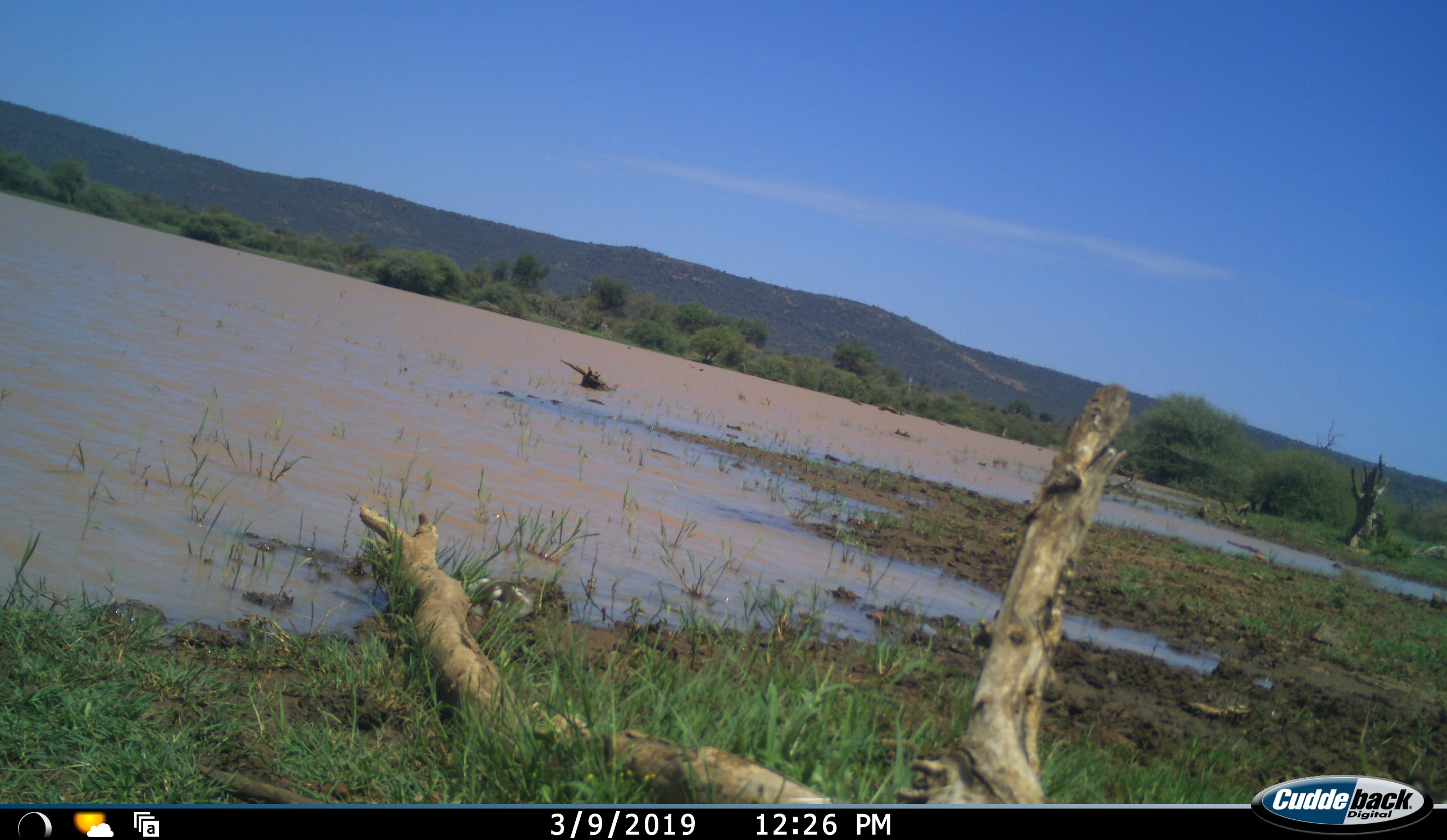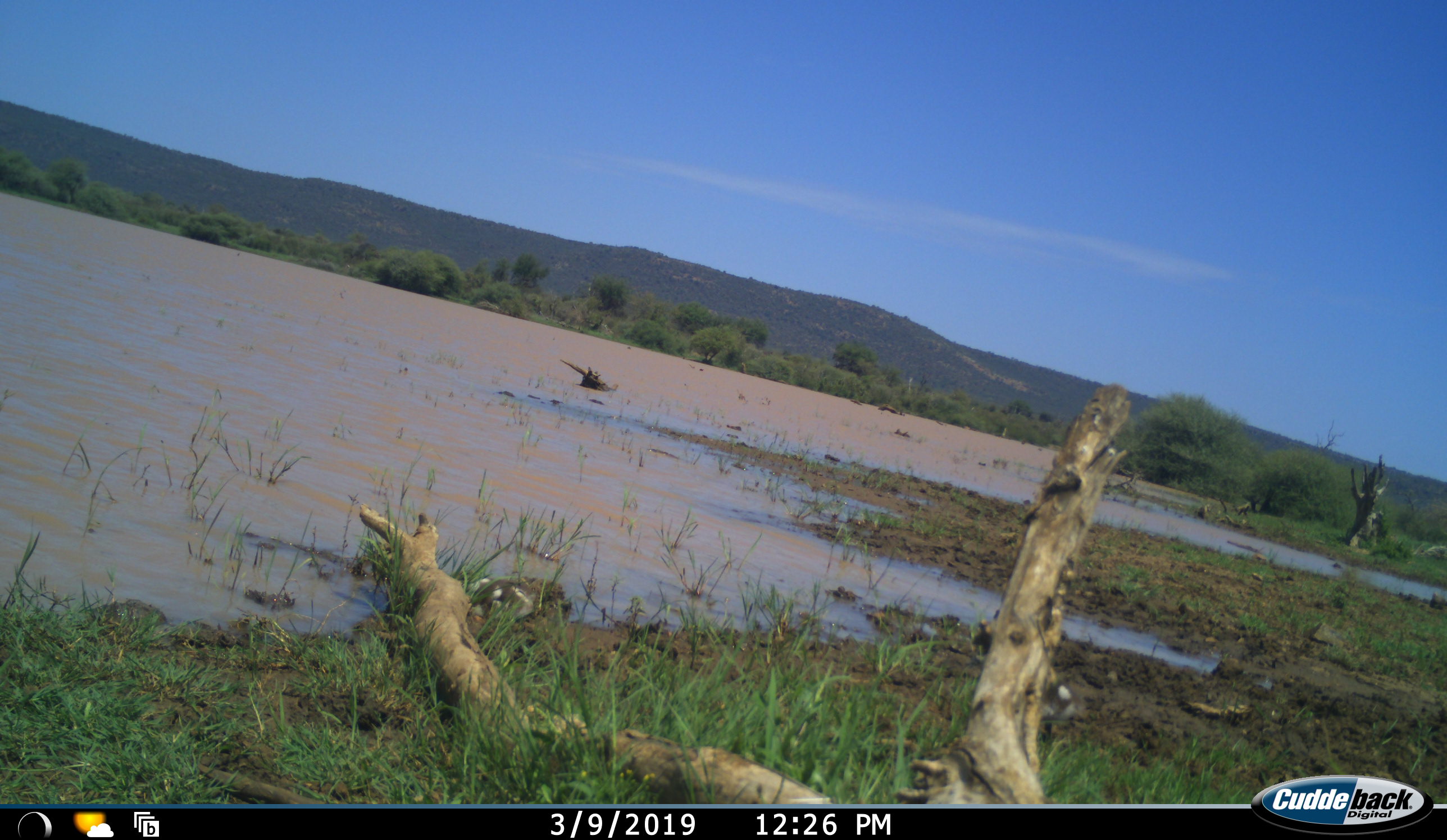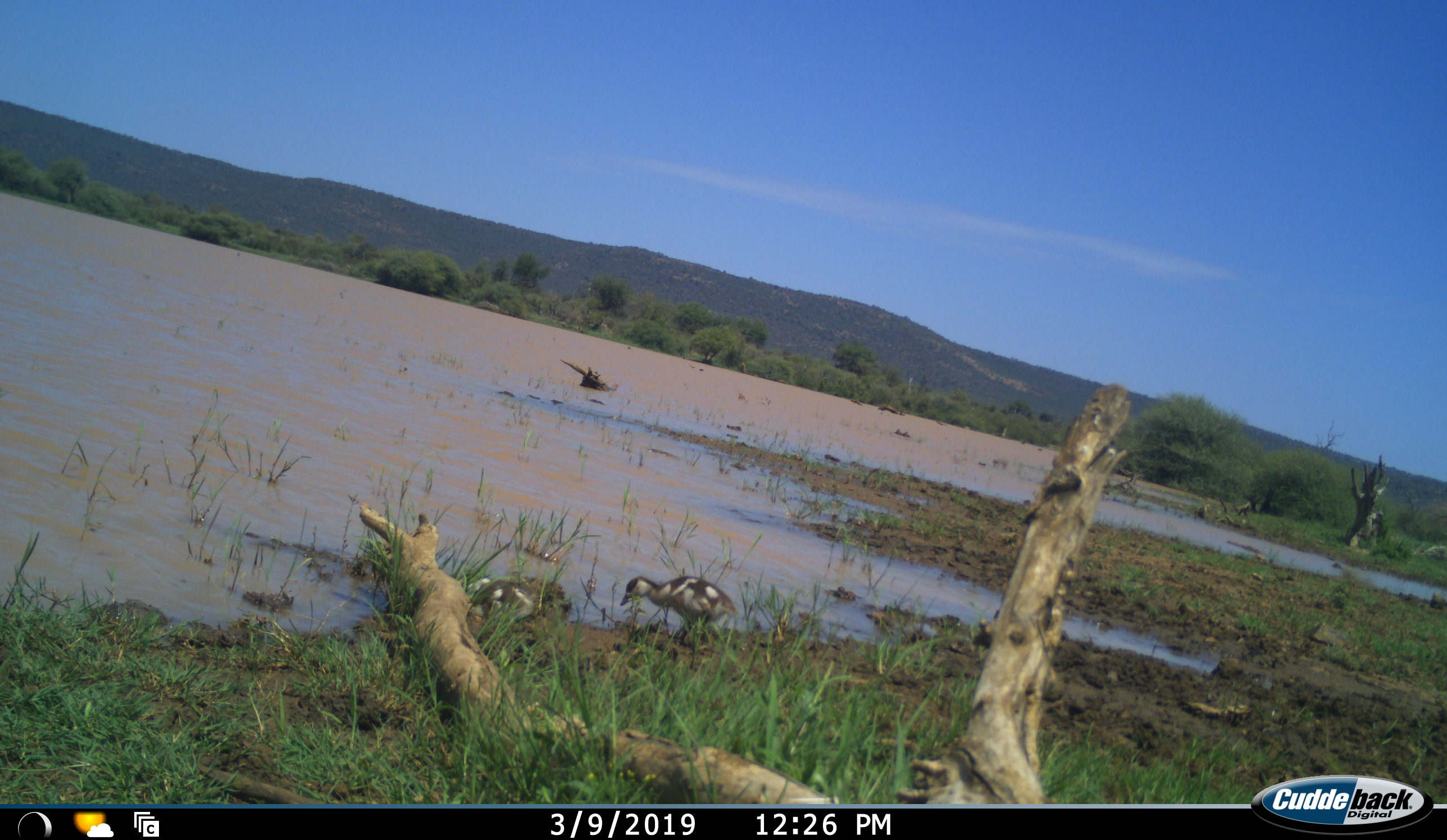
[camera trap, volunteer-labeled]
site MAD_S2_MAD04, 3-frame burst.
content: unidentified animal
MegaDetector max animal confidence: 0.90